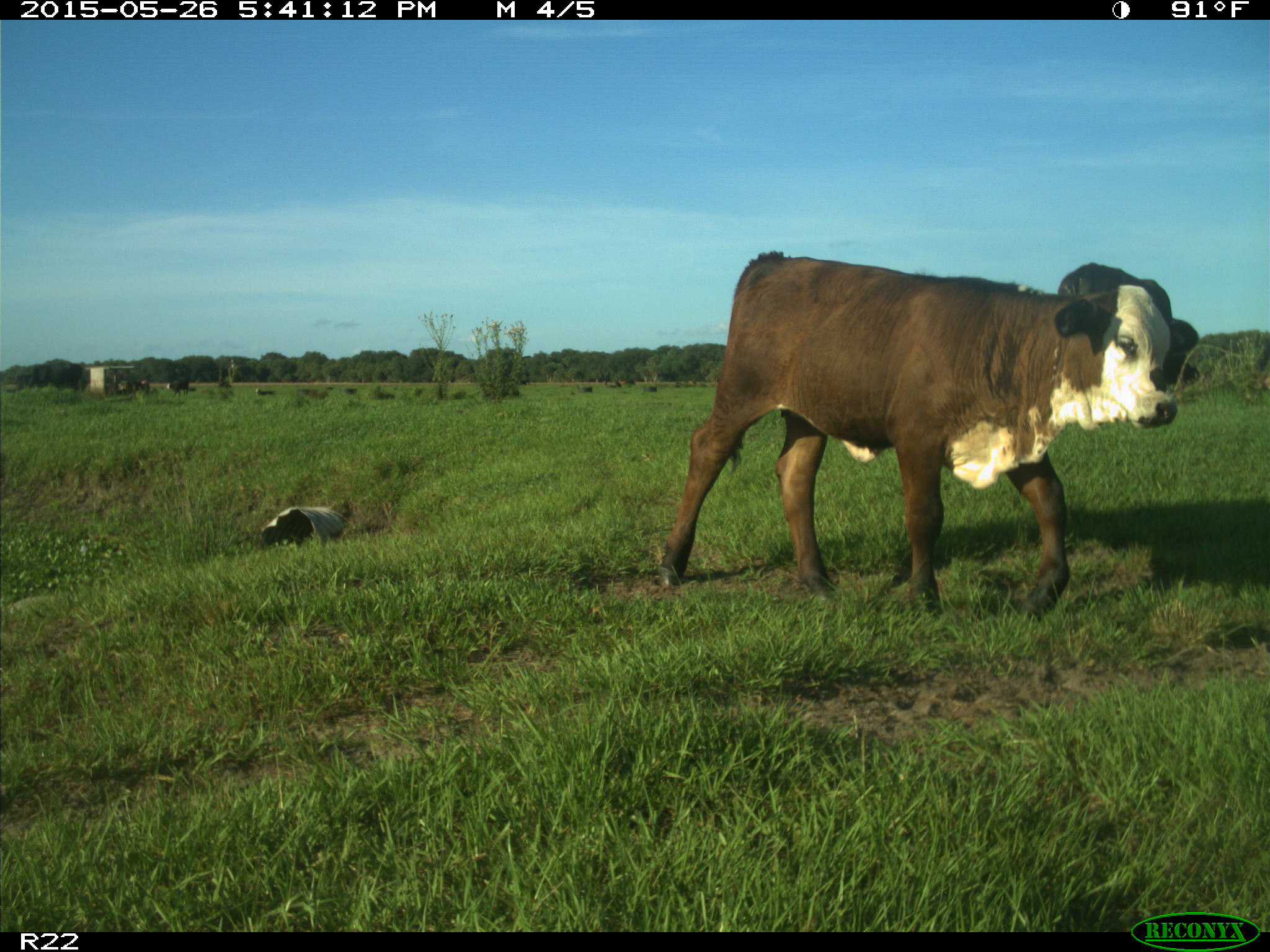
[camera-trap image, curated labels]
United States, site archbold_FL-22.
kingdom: Animalia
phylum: Chordata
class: Mammalia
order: Artiodactyla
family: Bovidae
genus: Bos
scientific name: Bos taurus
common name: domestic cow